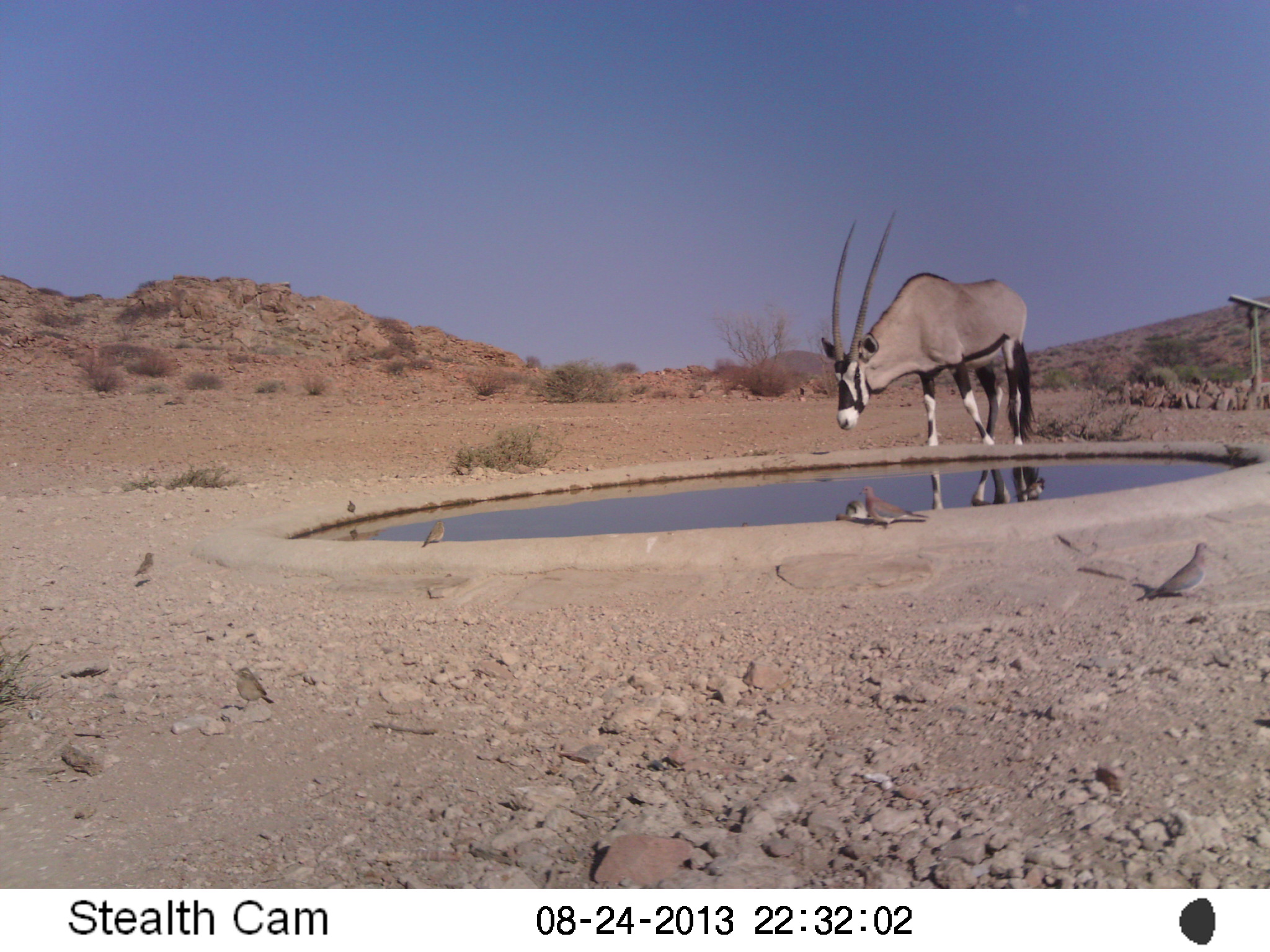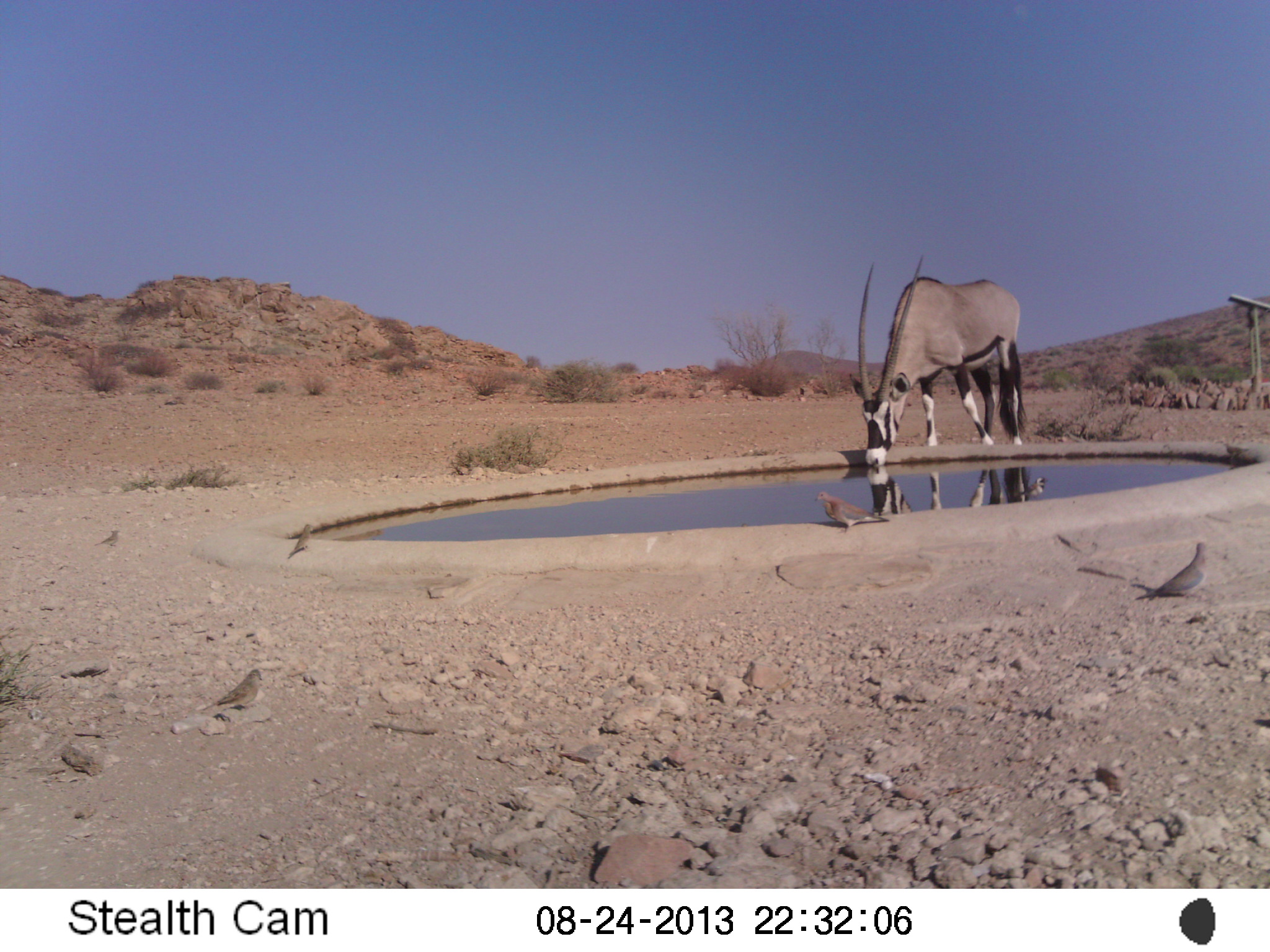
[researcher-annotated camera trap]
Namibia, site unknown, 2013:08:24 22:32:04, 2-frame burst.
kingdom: Animalia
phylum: Chordata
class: Mammalia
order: Artiodactyla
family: Bovidae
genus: Oryx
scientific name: Oryx gazella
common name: gemsbok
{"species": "Oryx gazella (gemsbok)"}